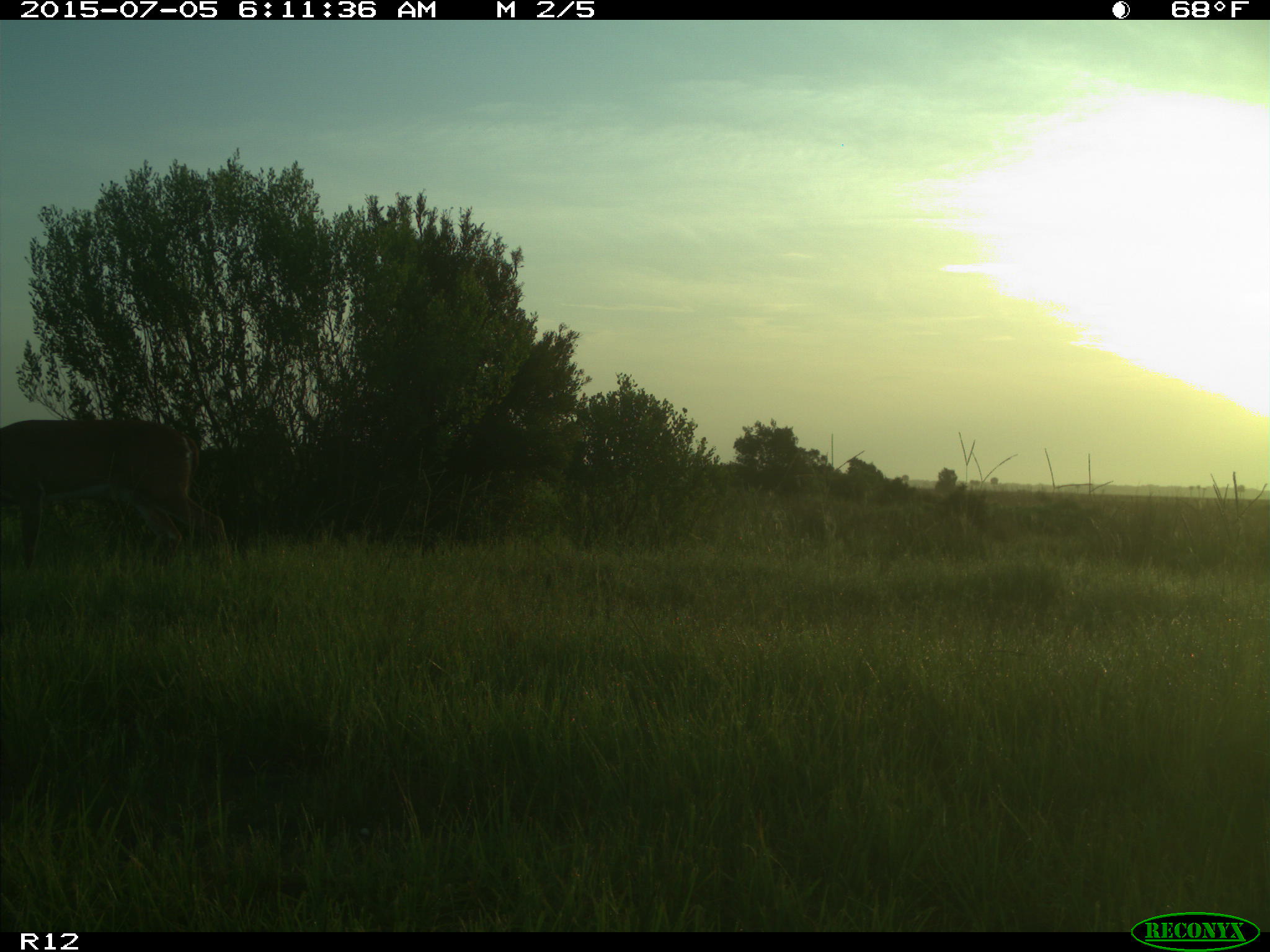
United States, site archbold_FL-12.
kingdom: Animalia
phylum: Chordata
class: Mammalia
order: Artiodactyla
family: Cervidae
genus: Odocoileus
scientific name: Odocoileus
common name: deer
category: unidentified deer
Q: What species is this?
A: Unidentified deer (deer) (Odocoileus).